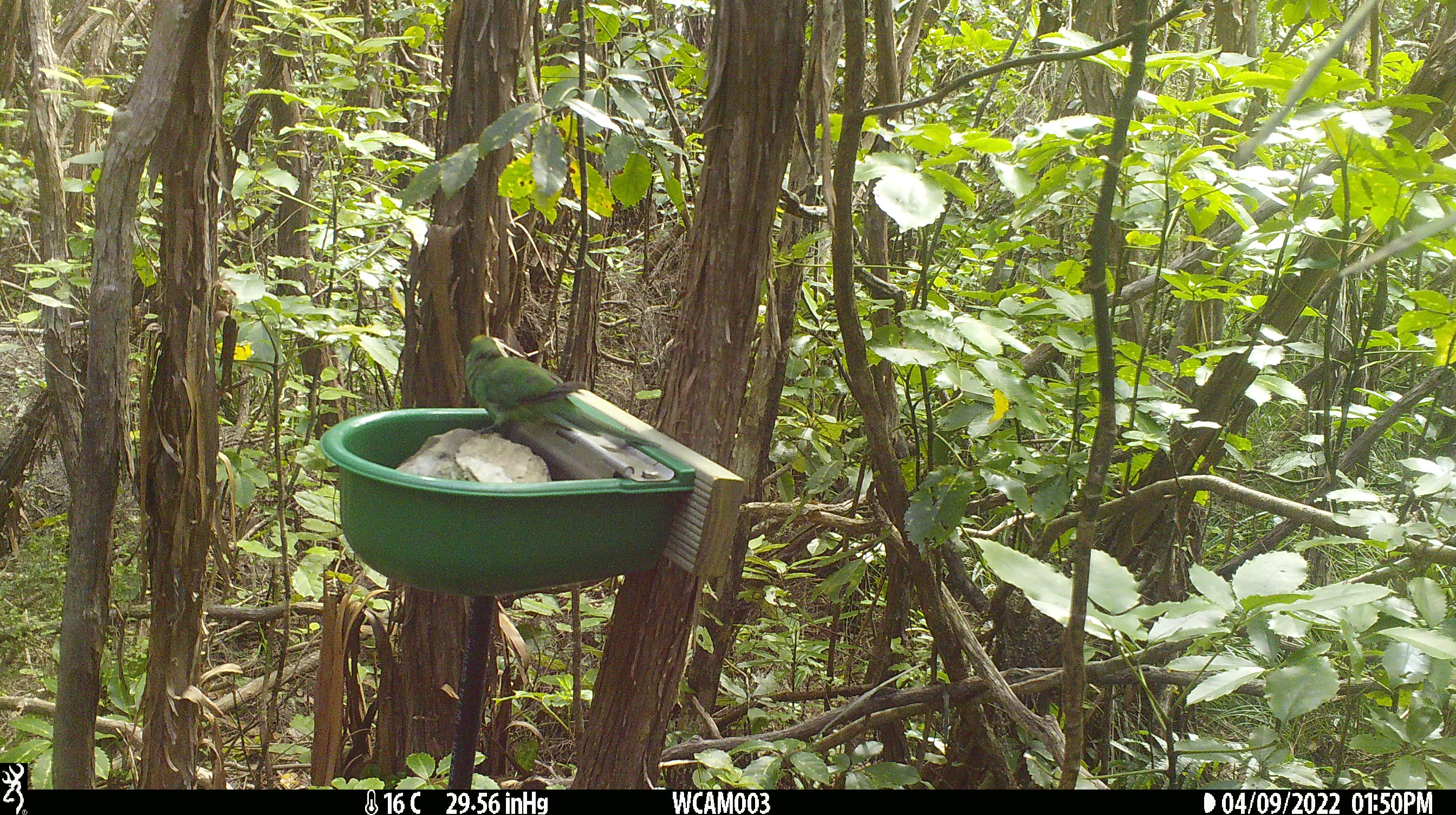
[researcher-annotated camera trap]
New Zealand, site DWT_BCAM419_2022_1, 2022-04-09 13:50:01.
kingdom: Animalia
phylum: Chordata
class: Aves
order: Psittaciformes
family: Psittaculidae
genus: Cyanoramphus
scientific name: Cyanoramphus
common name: parakeet